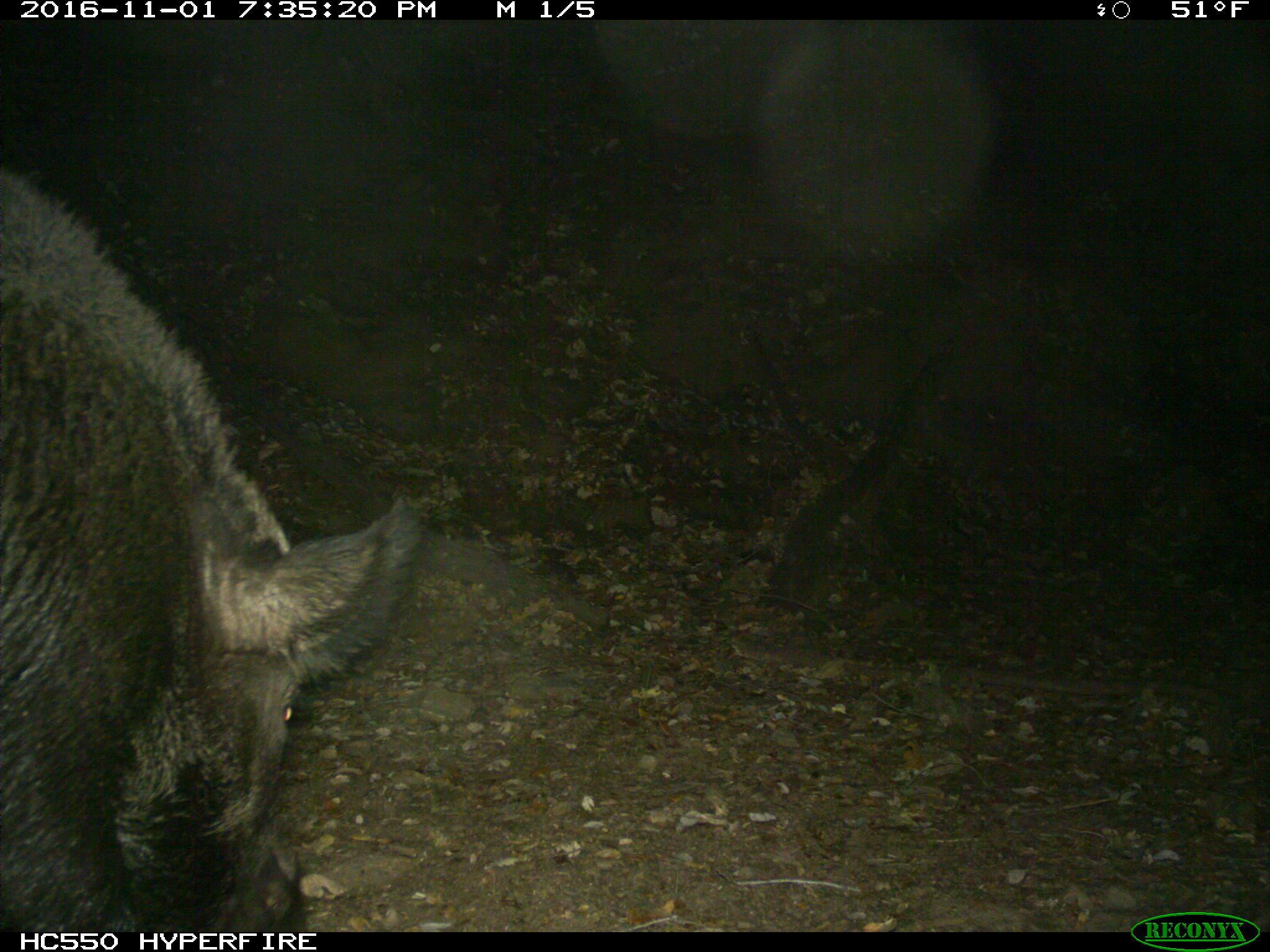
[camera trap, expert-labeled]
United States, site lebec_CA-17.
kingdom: Animalia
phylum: Chordata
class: Mammalia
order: Artiodactyla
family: Suidae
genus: Sus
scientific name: Sus scrofa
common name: wild boar